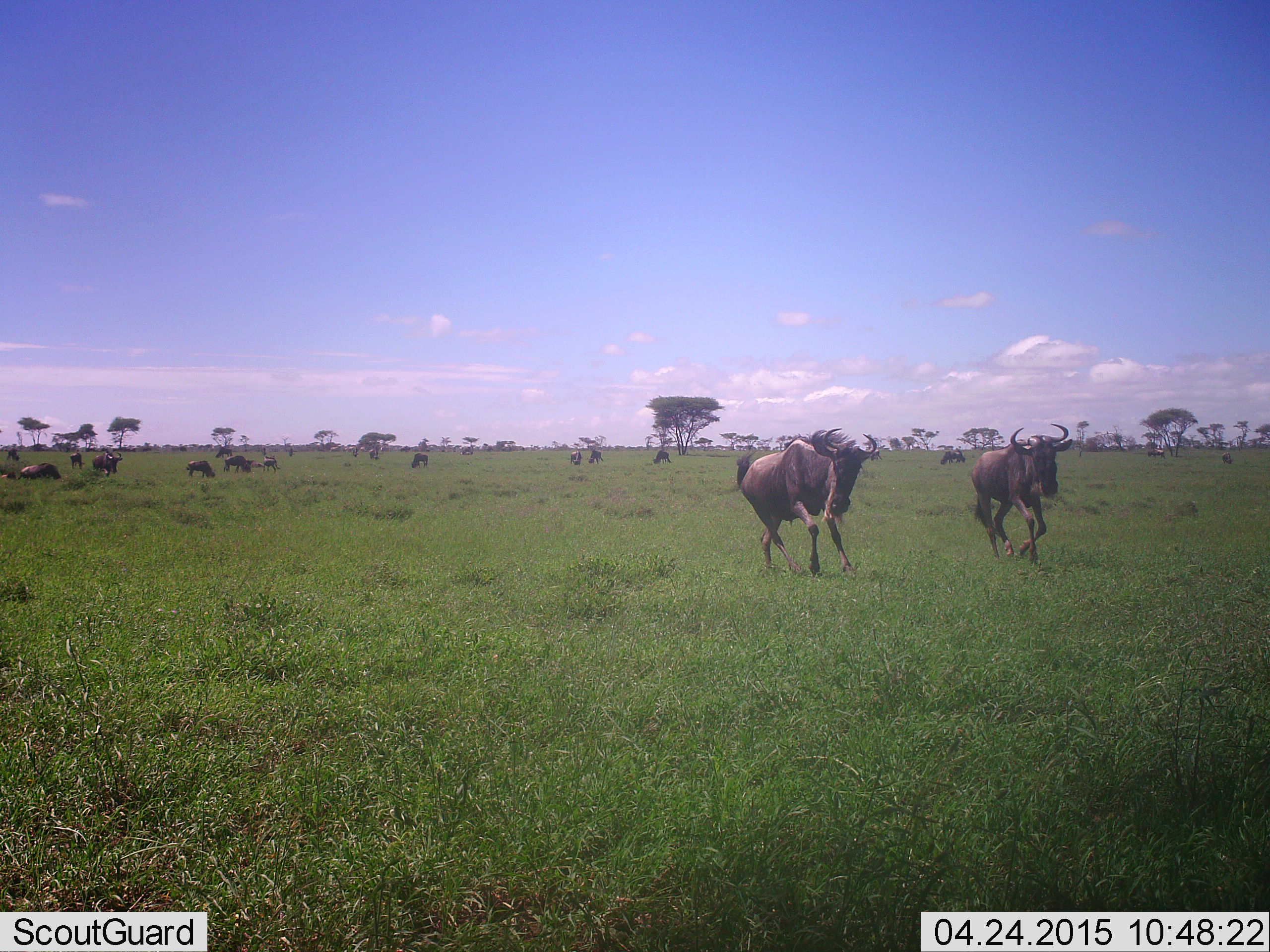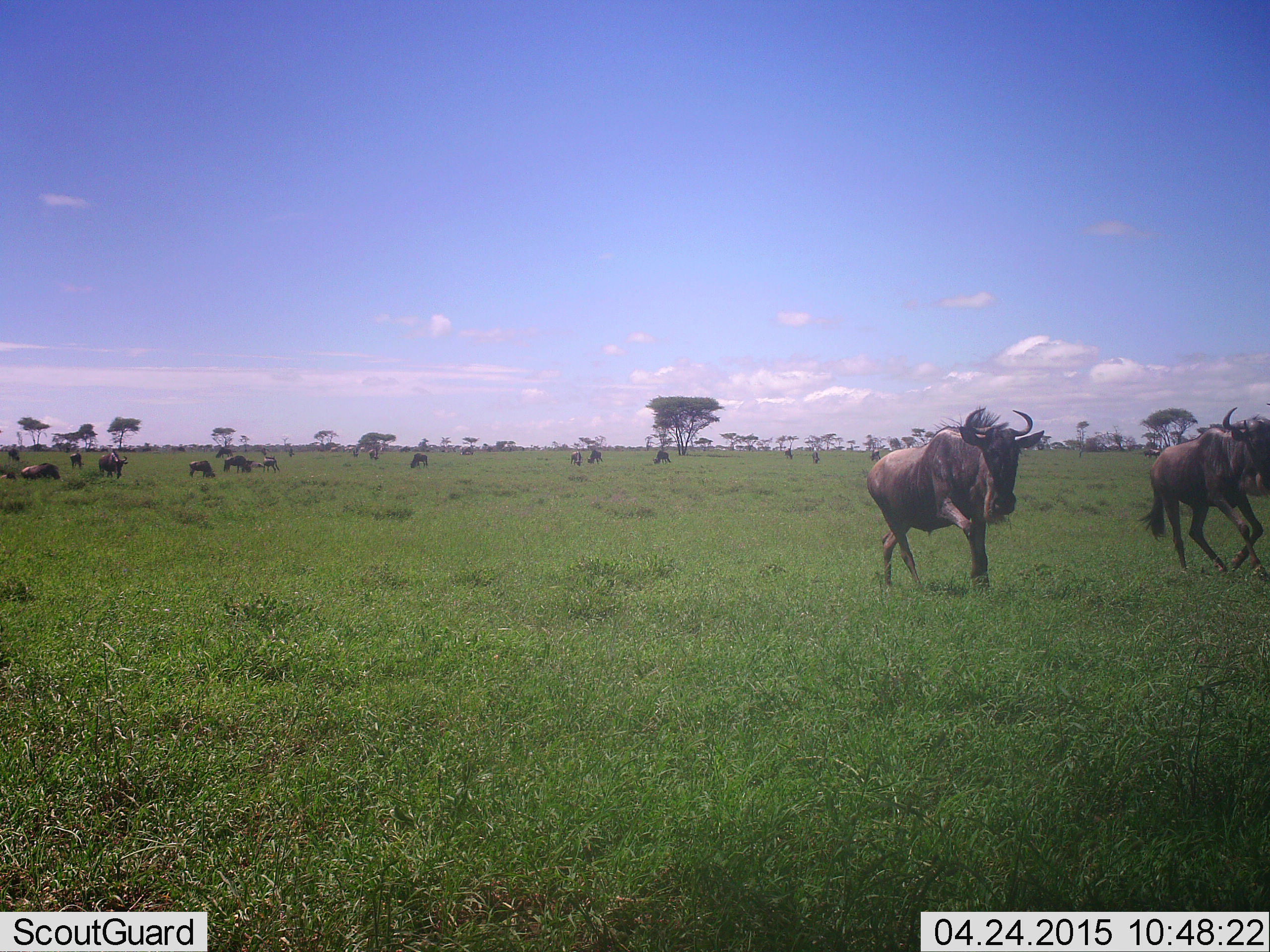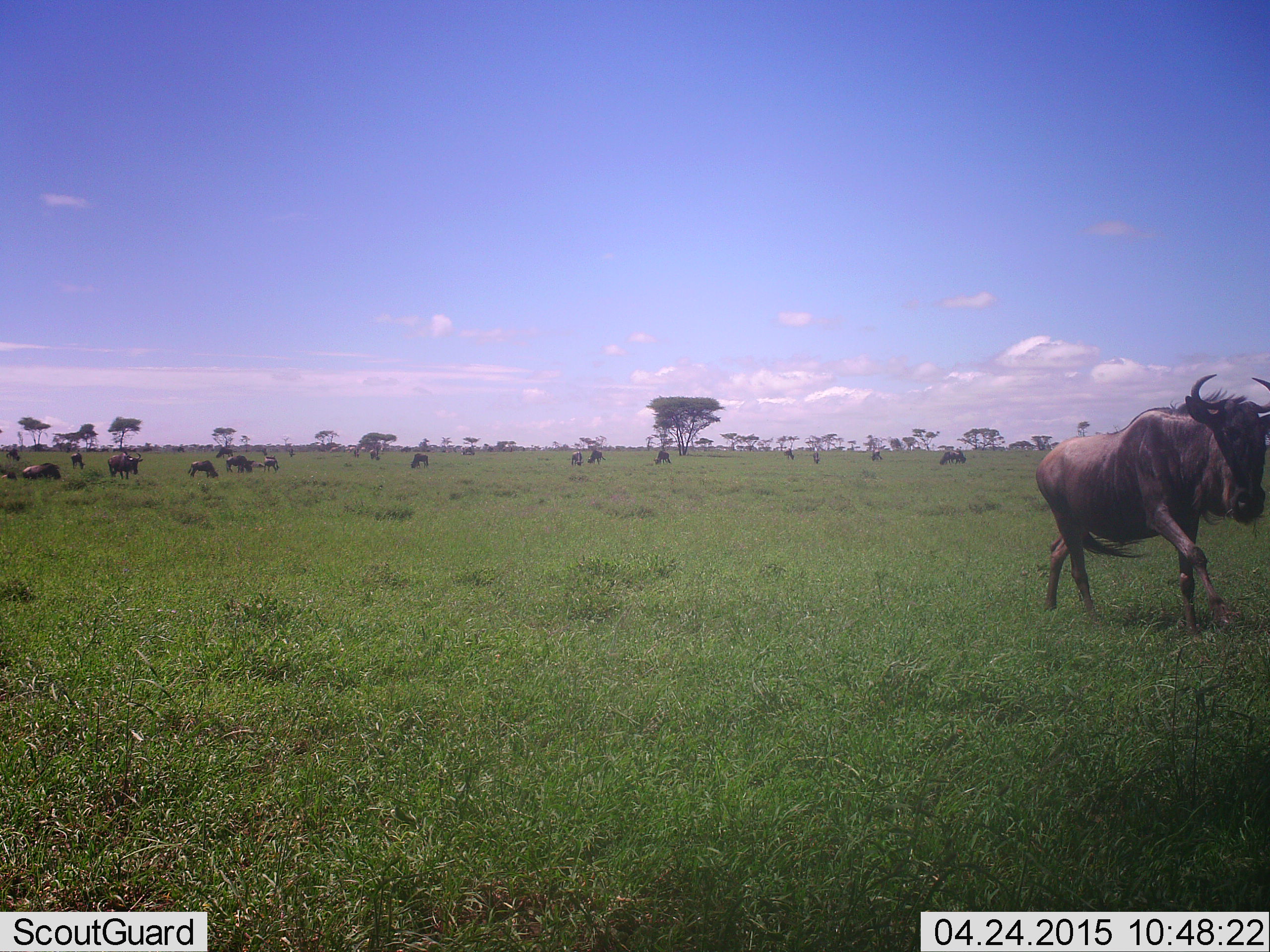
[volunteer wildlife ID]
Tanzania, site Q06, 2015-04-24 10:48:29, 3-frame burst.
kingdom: Animalia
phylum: Chordata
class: Mammalia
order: Artiodactyla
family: Bovidae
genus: Connochaetes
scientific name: Connochaetes taurinus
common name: blue wildebeest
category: wildebeest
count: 11-50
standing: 70%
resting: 10%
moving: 100%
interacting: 0%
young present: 0%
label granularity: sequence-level